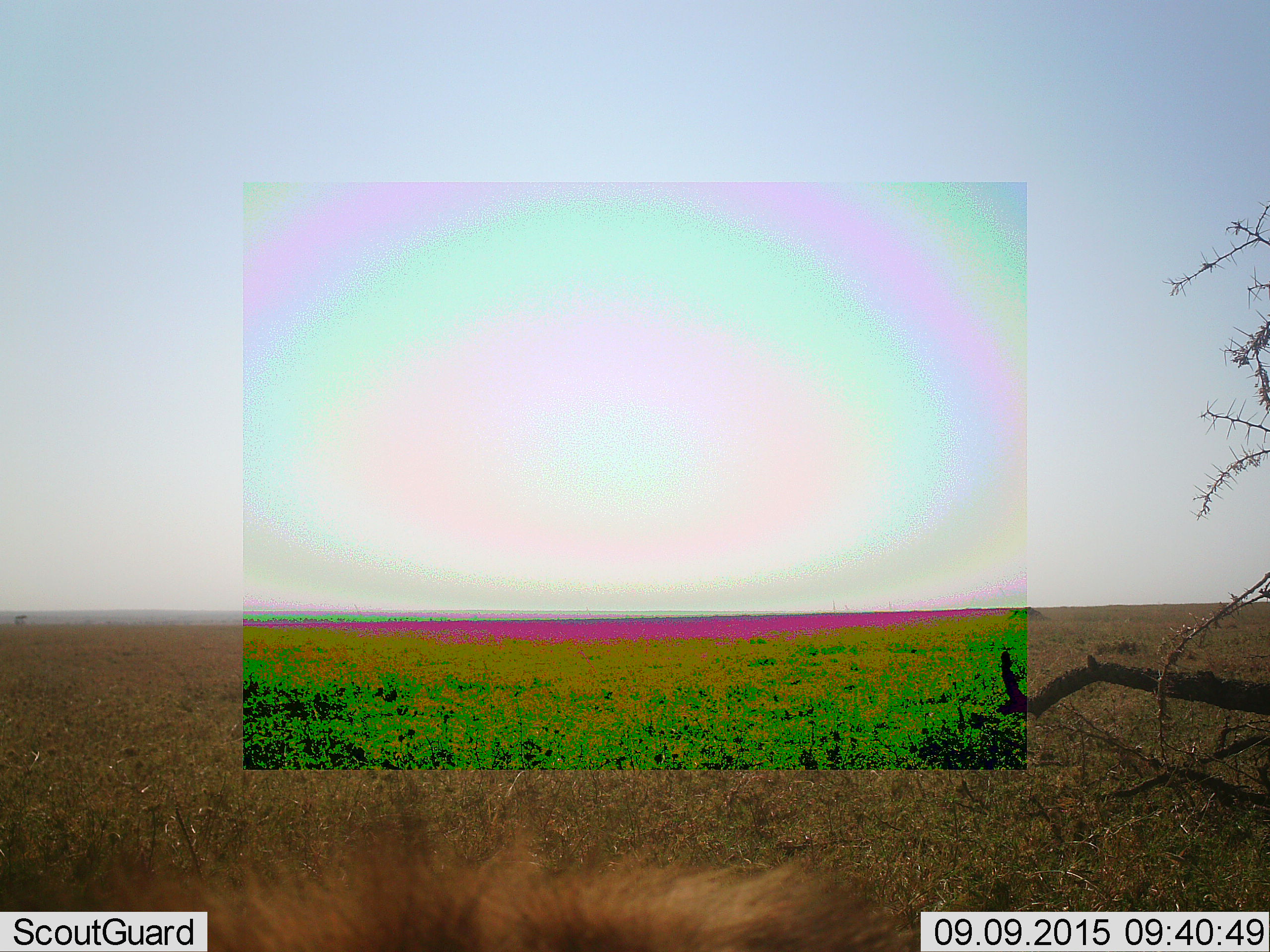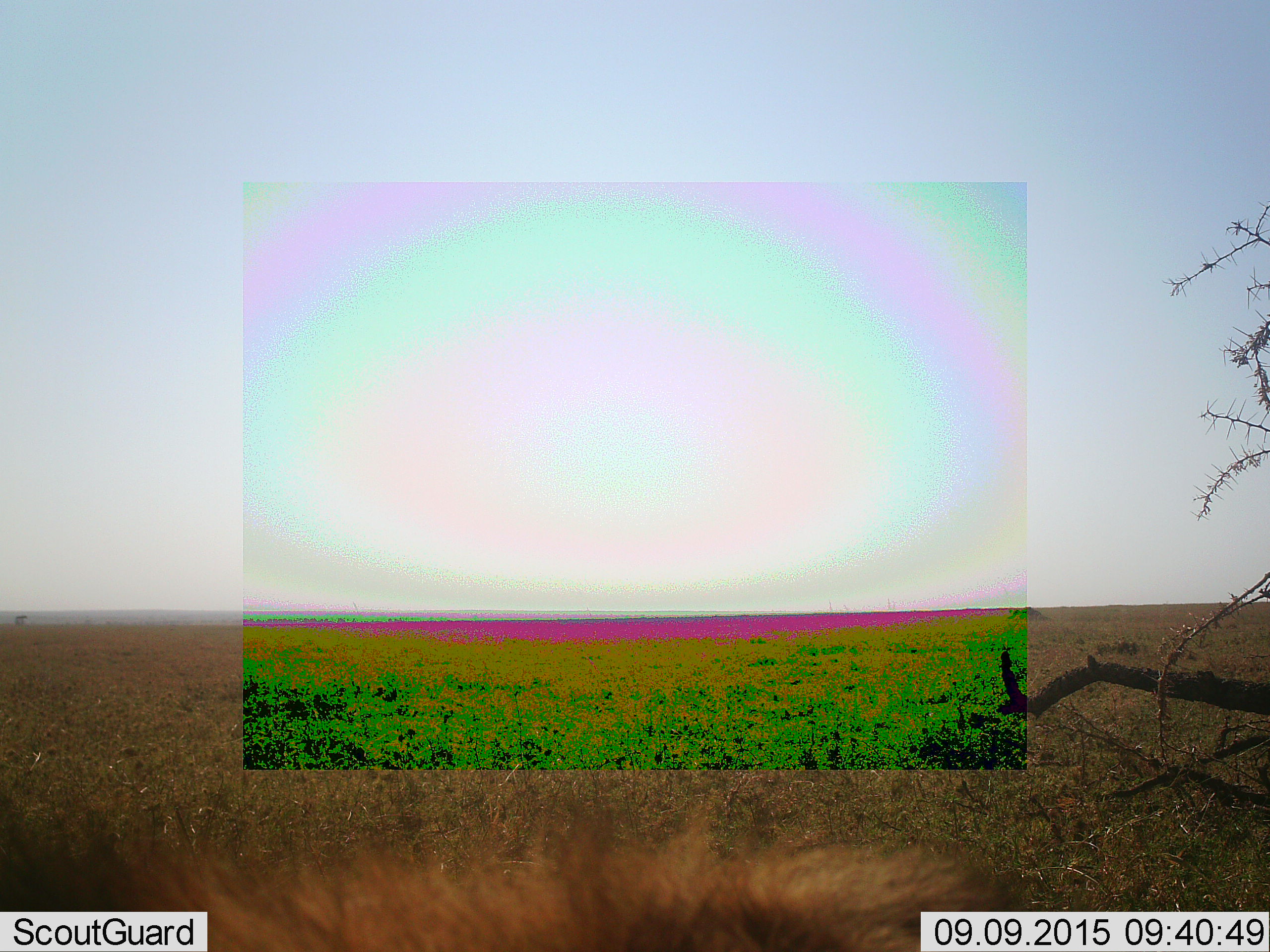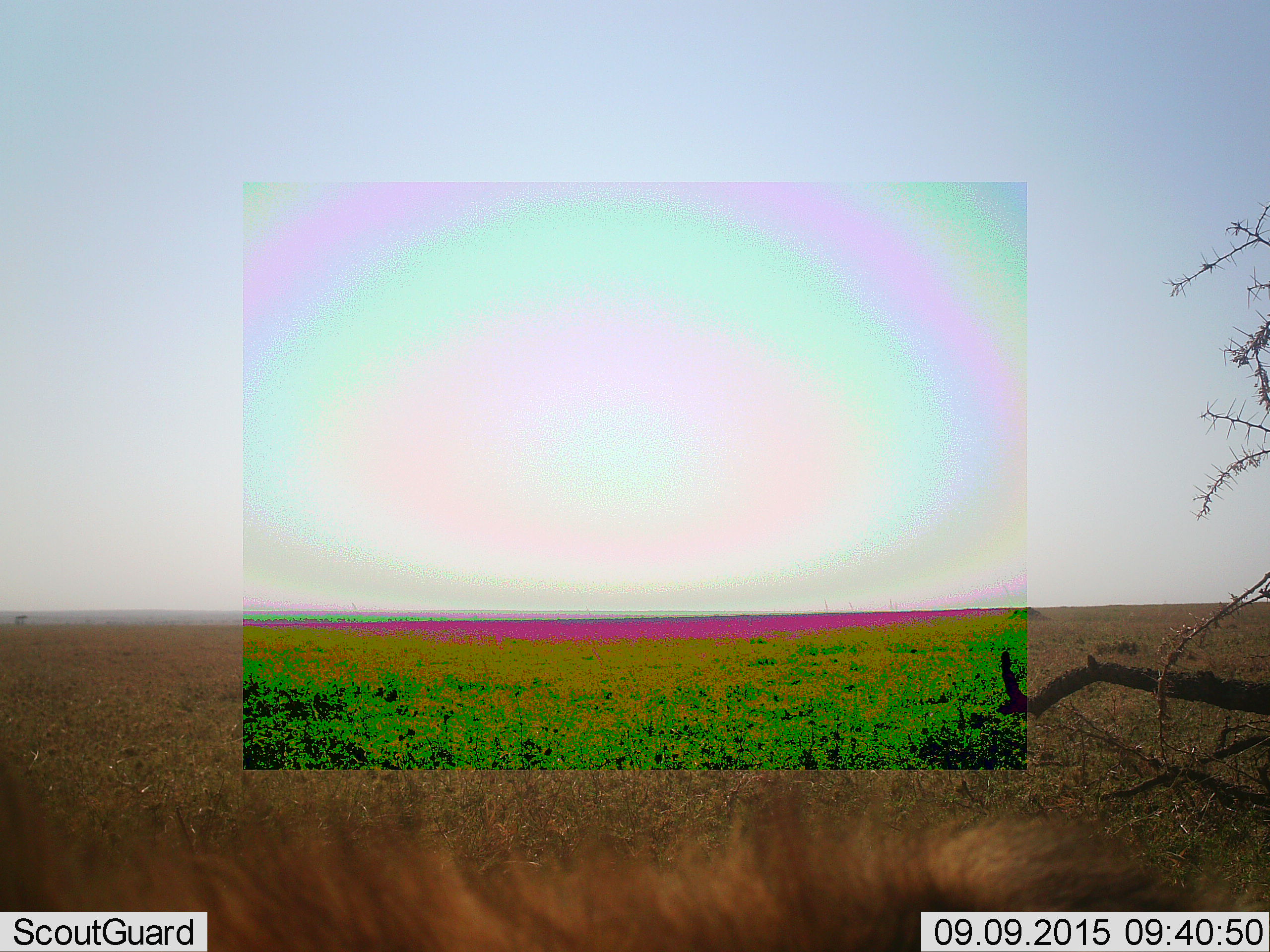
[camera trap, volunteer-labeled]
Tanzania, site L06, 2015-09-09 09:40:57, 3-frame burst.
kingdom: Animalia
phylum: Chordata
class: Mammalia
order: Carnivora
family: Felidae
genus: Panthera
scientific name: Panthera leo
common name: lion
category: lionmale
Lionmale (lion) (Panthera leo), count 1. Behavior (volunteer vote fractions): standing 0%, resting 67%, moving 33%, interacting 0%. Young present (vote fraction): 0%. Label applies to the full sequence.